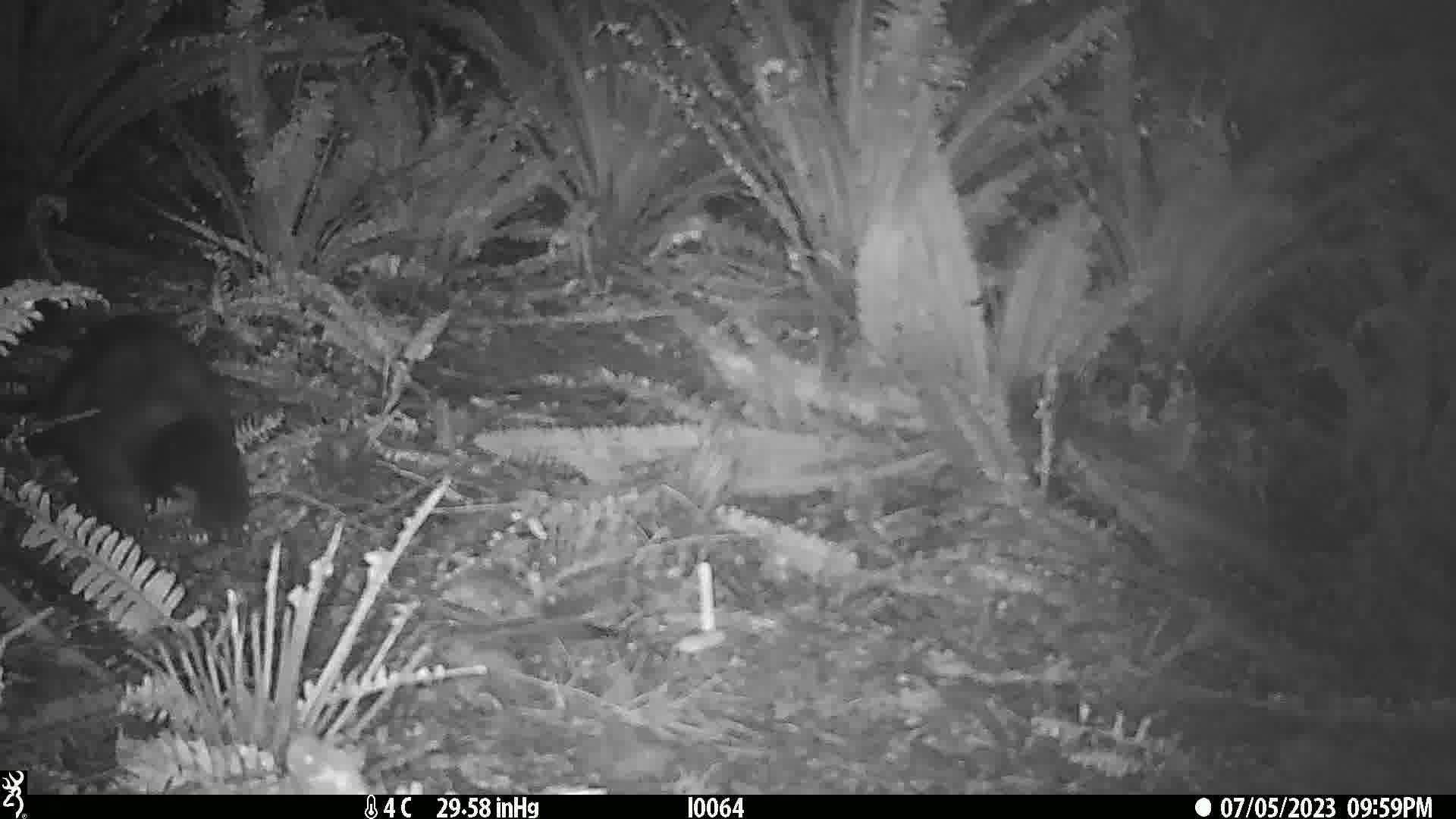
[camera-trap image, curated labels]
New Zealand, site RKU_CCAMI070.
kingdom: Animalia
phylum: Chordata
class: Mammalia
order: Diprotodontia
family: Phalangeridae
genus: Trichosurus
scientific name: Trichosurus vulpecula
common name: common brushtail possum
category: possum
Possum (common brushtail possum) (Trichosurus vulpecula).